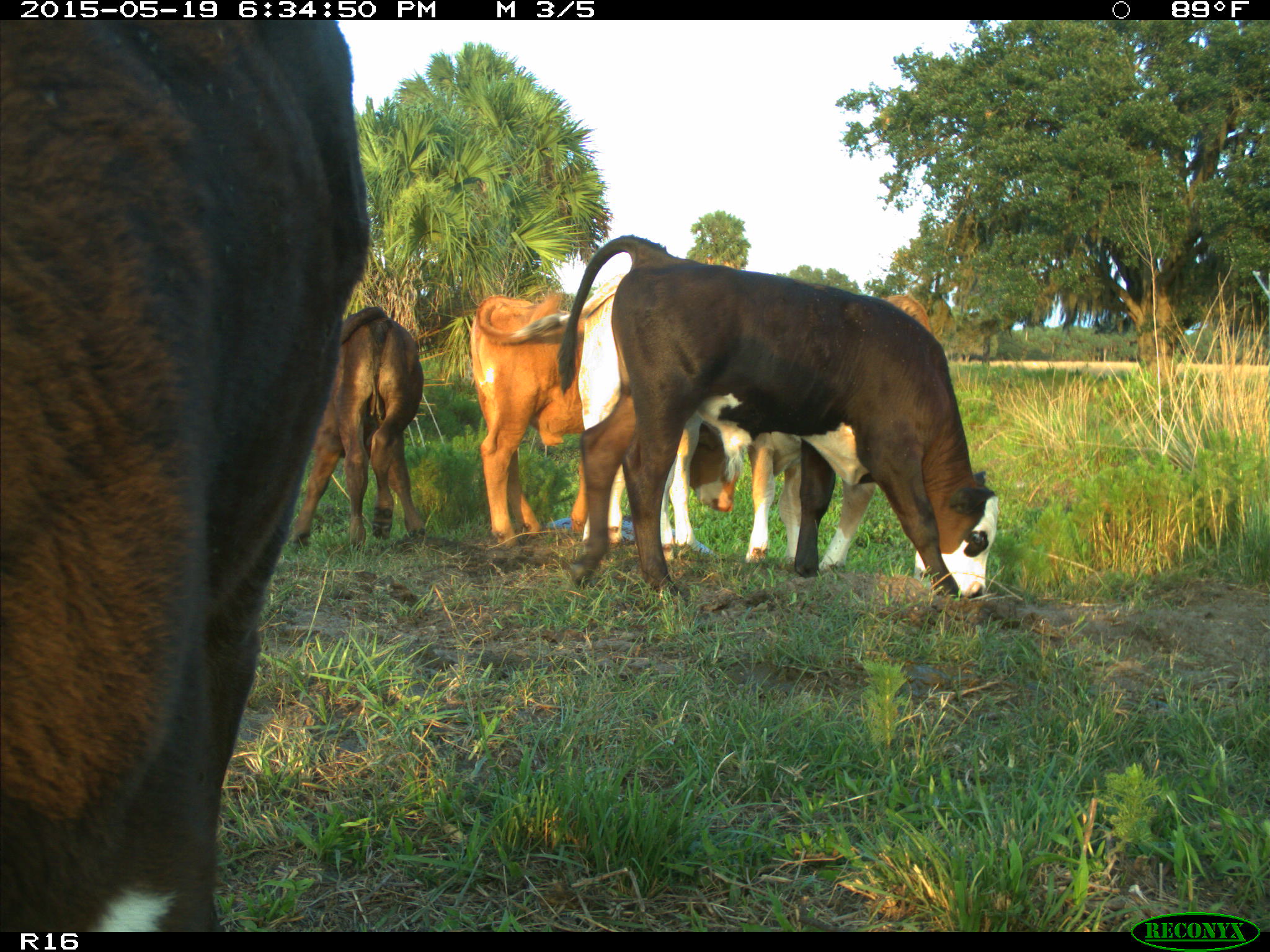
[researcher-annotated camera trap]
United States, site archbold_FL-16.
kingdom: Animalia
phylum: Chordata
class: Mammalia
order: Artiodactyla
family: Bovidae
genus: Bos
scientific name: Bos taurus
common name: domestic cow